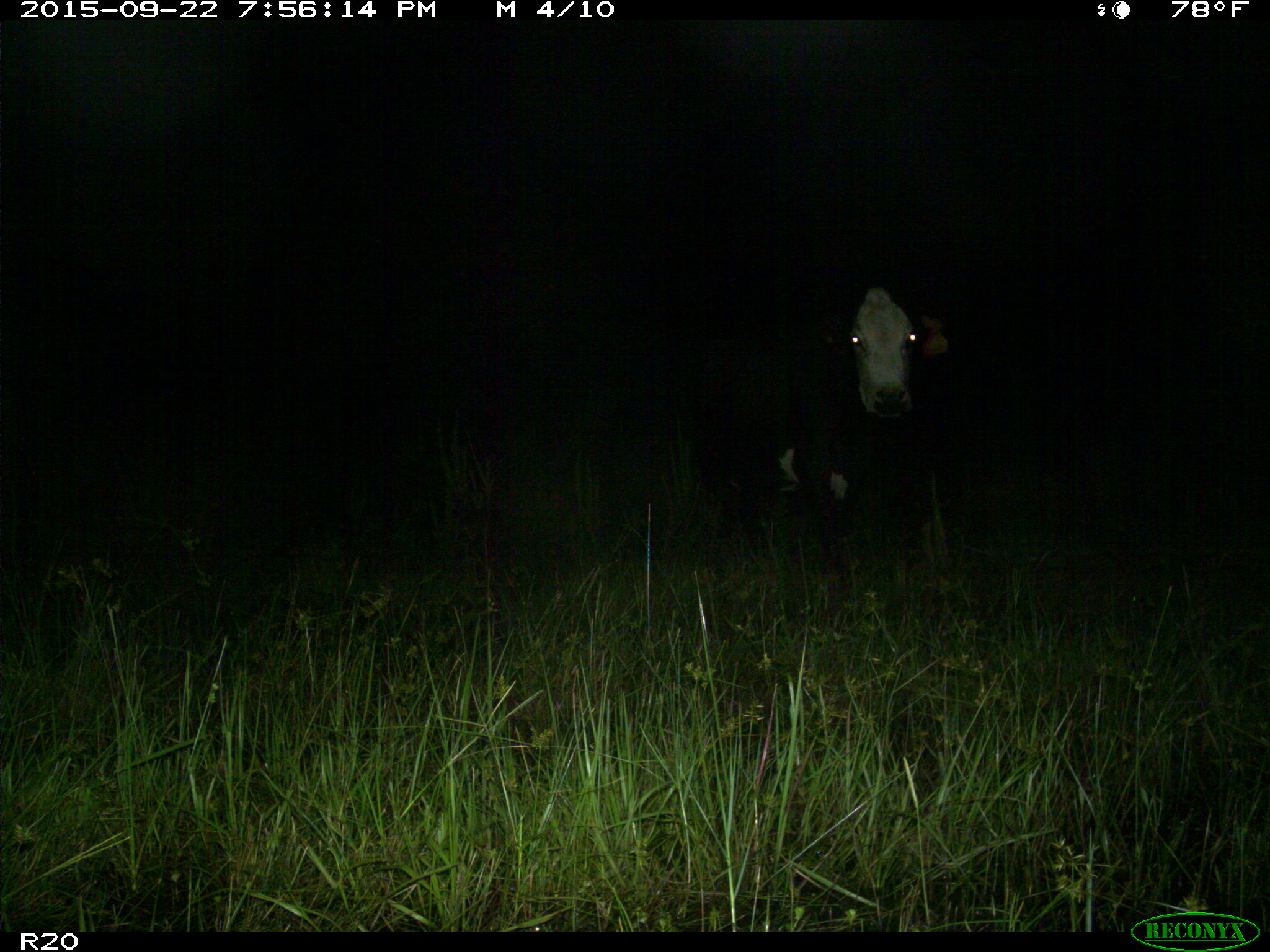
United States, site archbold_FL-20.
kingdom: Animalia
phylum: Chordata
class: Mammalia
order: Artiodactyla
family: Bovidae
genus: Bos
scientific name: Bos taurus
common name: domestic cow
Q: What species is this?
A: Bos taurus (domestic cow).